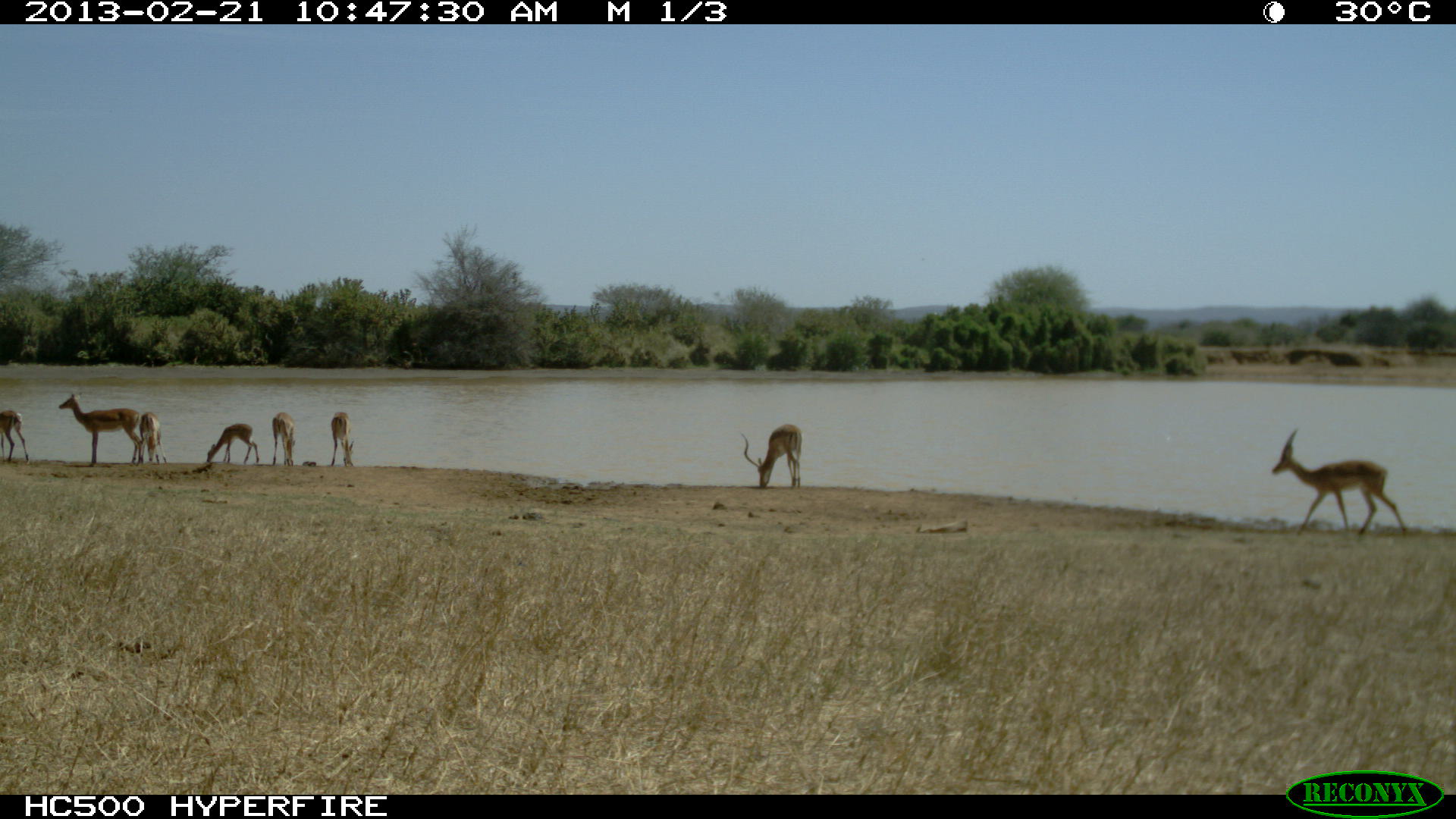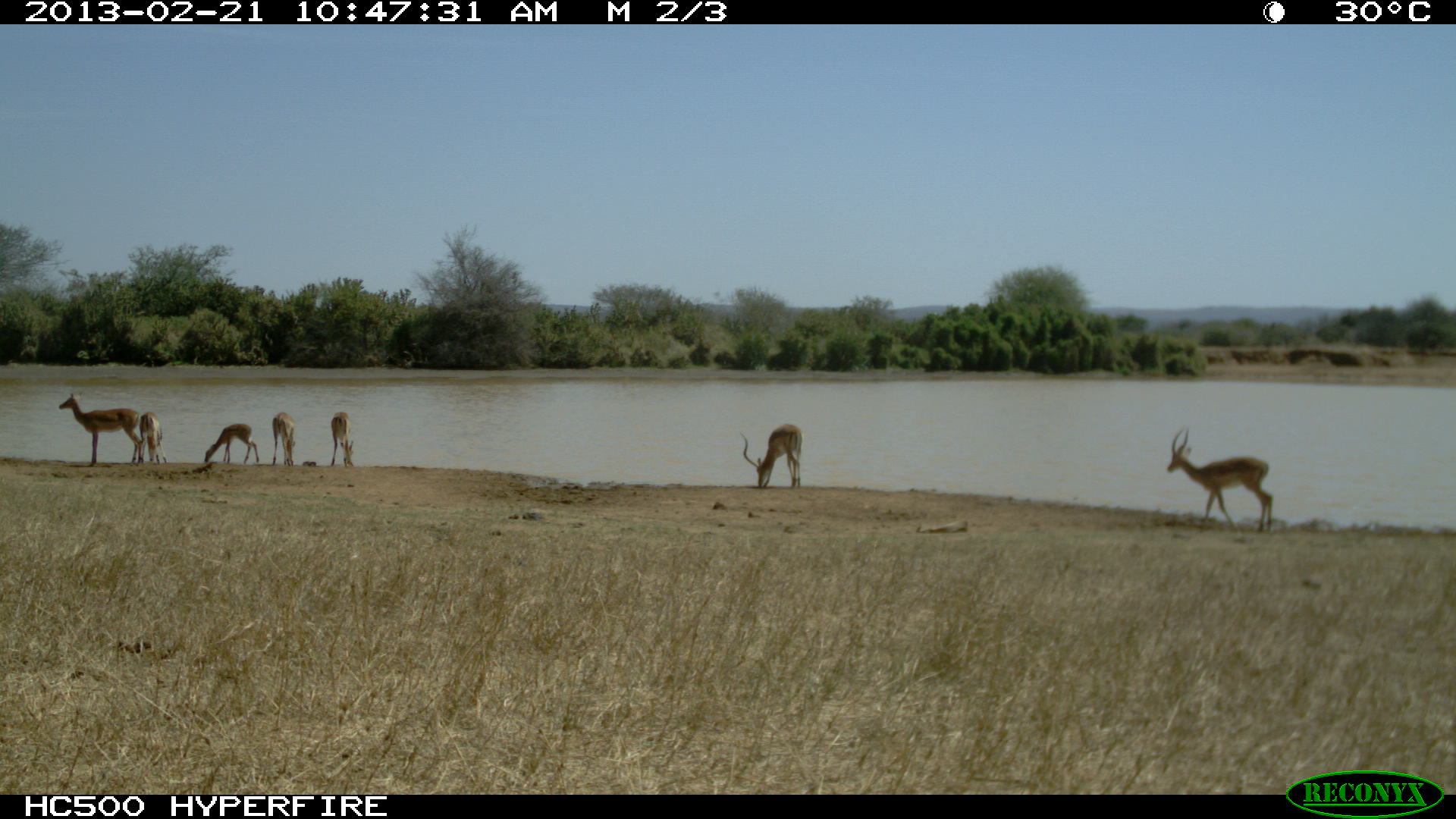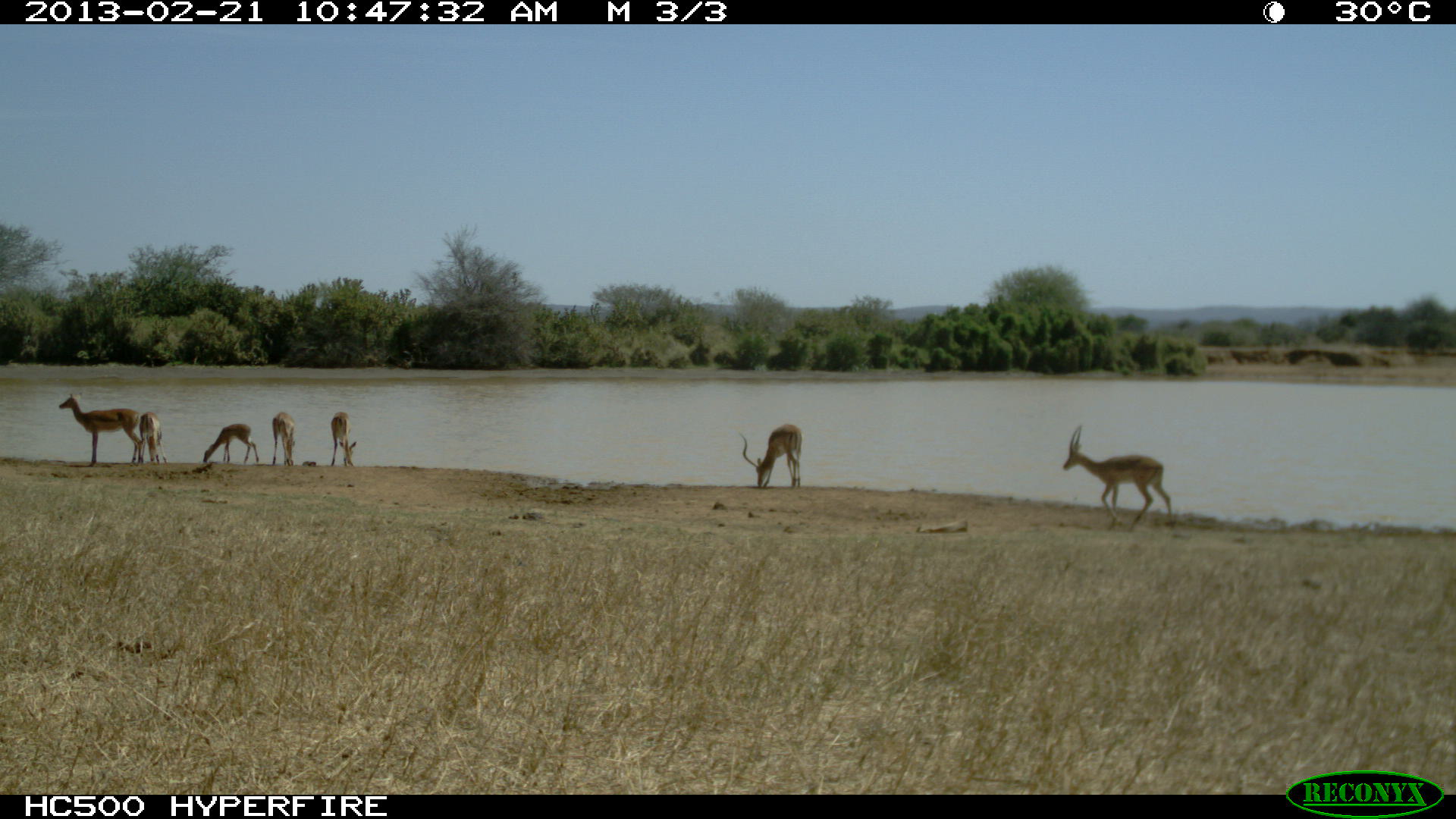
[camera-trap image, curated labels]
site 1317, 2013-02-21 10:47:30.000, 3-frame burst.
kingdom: Animalia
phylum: Chordata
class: Mammalia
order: Artiodactyla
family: Bovidae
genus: Aepyceros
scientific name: Aepyceros melampus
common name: impala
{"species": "Aepyceros melampus (impala)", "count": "8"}